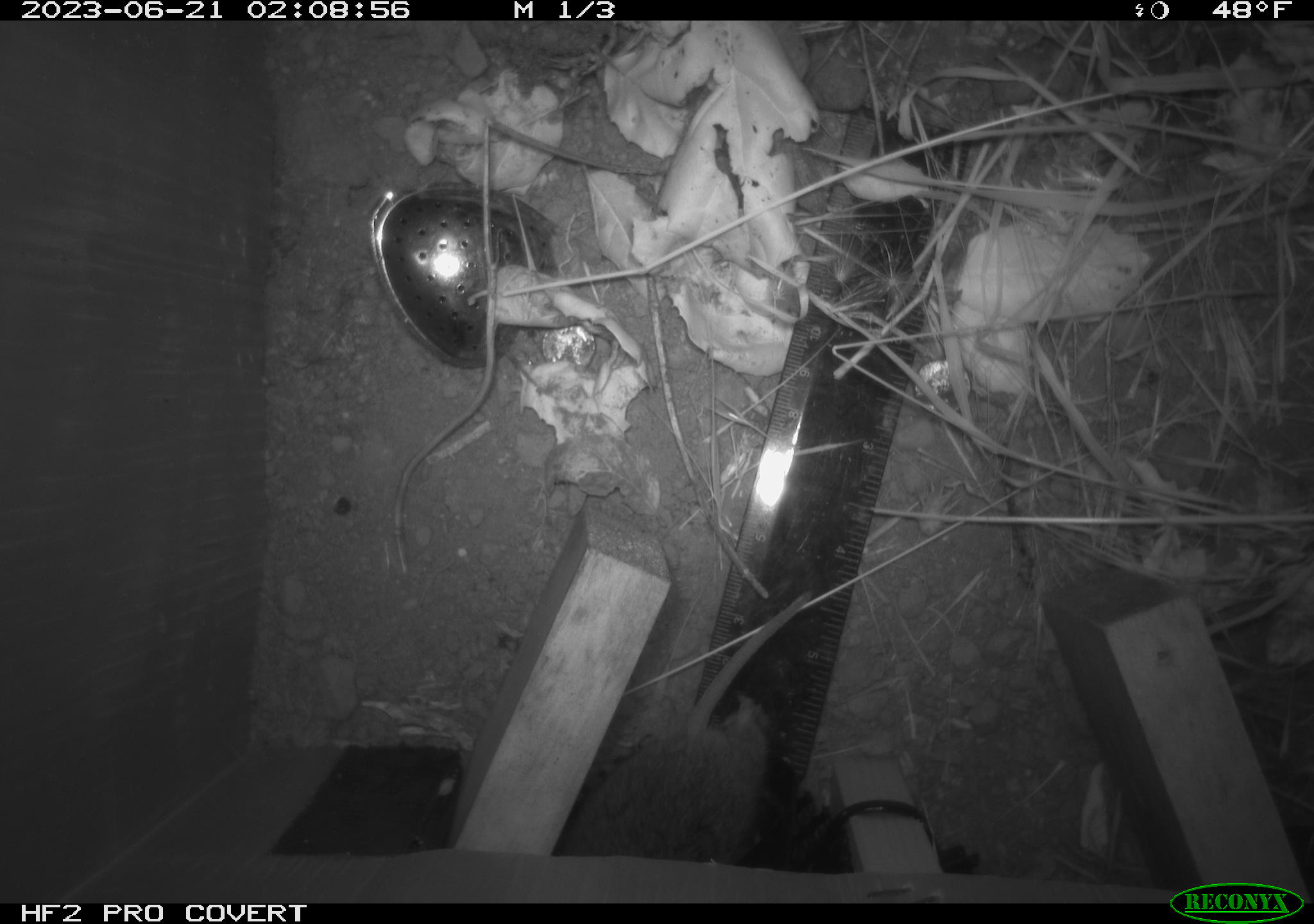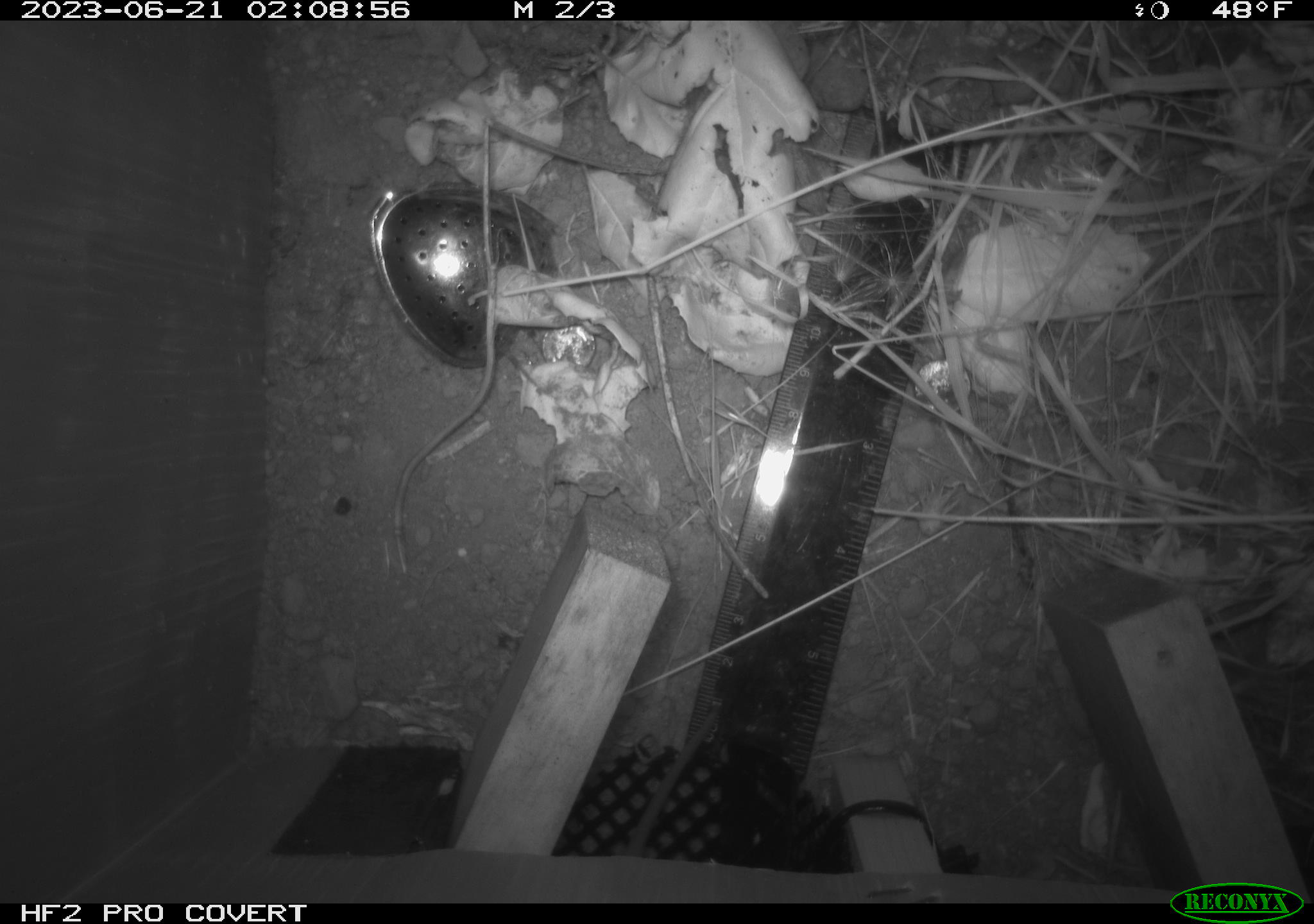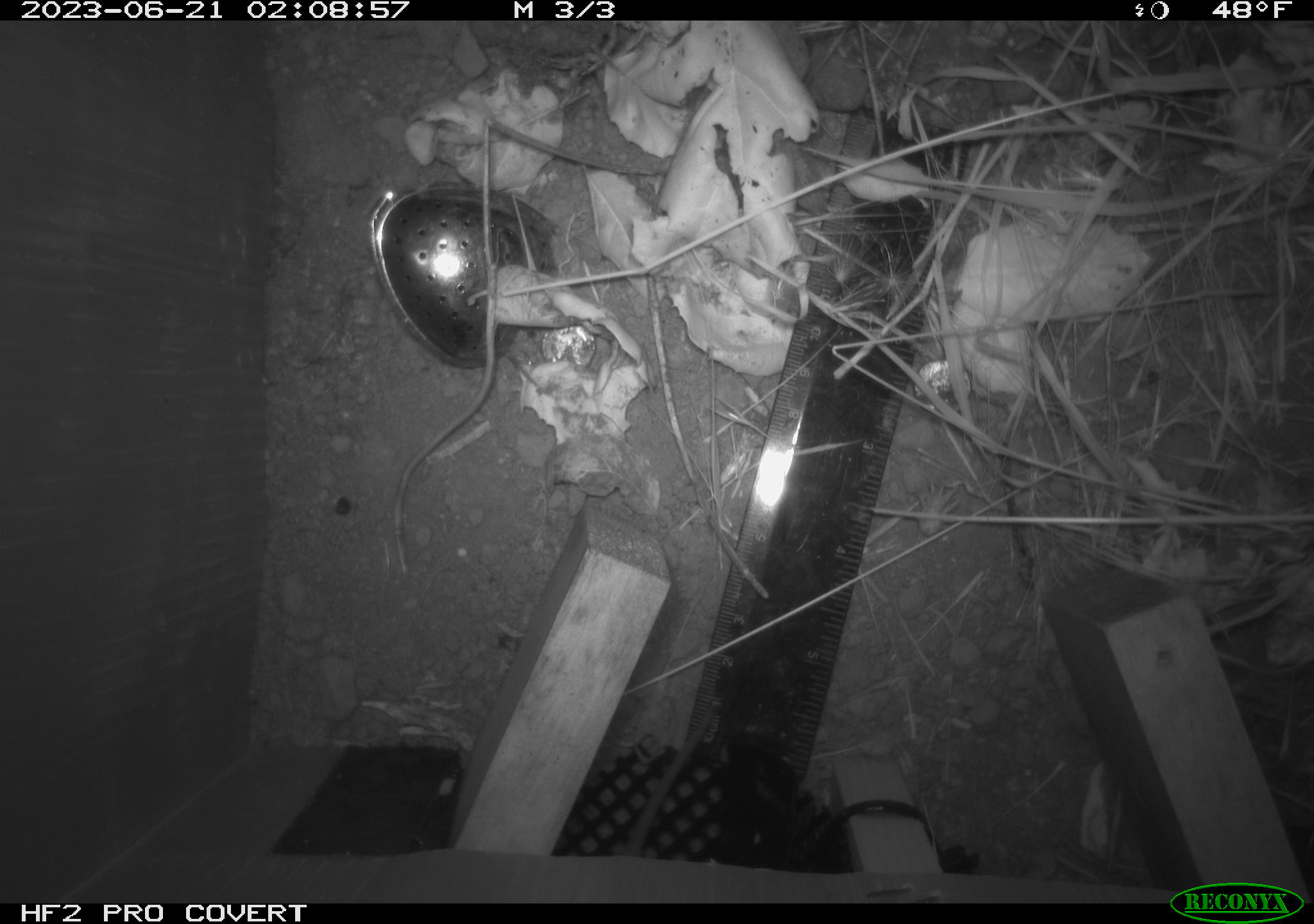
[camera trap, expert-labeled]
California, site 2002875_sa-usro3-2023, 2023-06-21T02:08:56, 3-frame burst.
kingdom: Animalia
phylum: Chordata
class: Mammalia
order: Rodentia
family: Cricetidae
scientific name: Arvicolinae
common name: voles, lemmings, and muskrats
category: arvicolinae subfamily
Arvicolinae subfamily (voles, lemmings, and muskrats) (Arvicolinae).